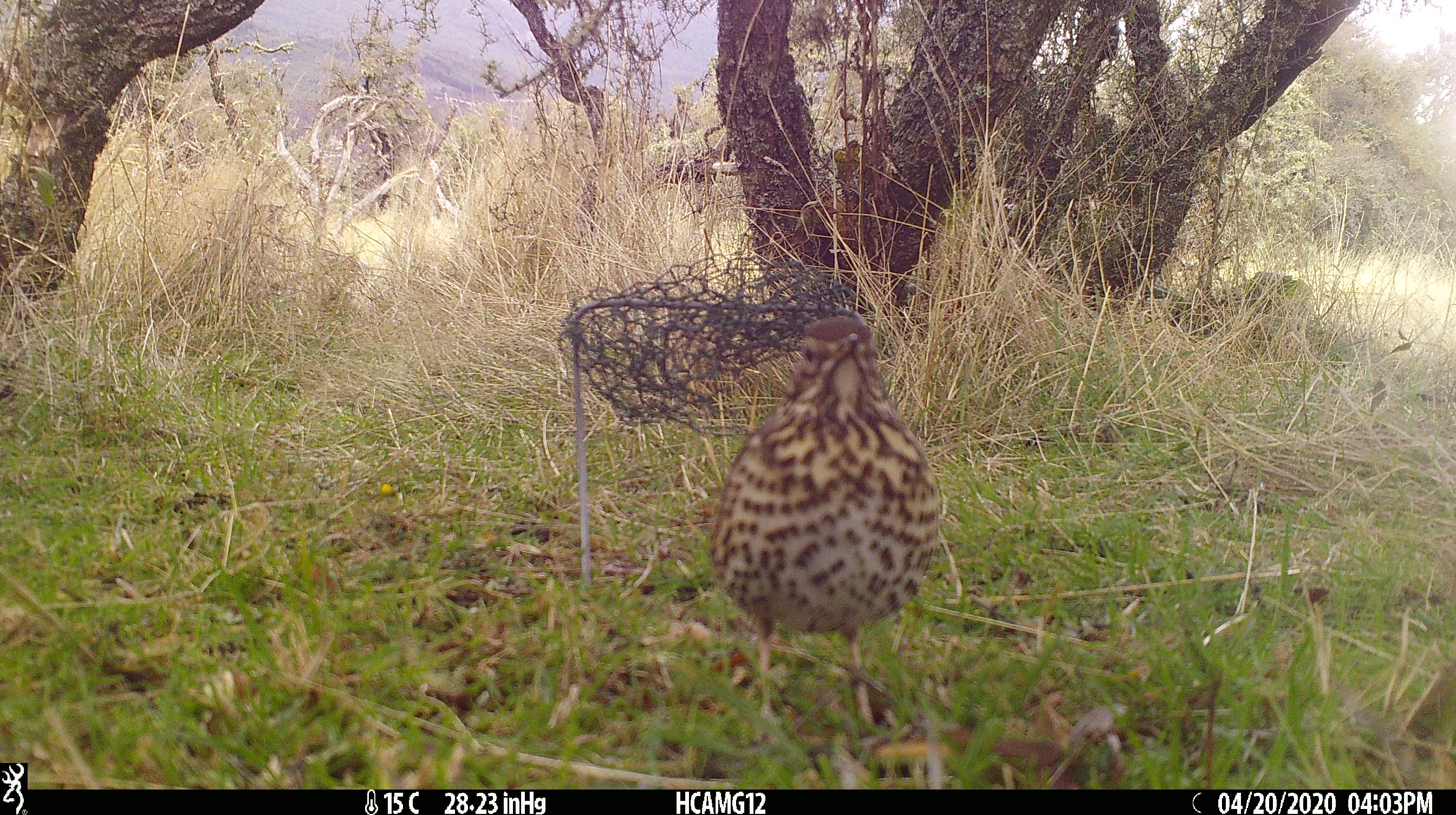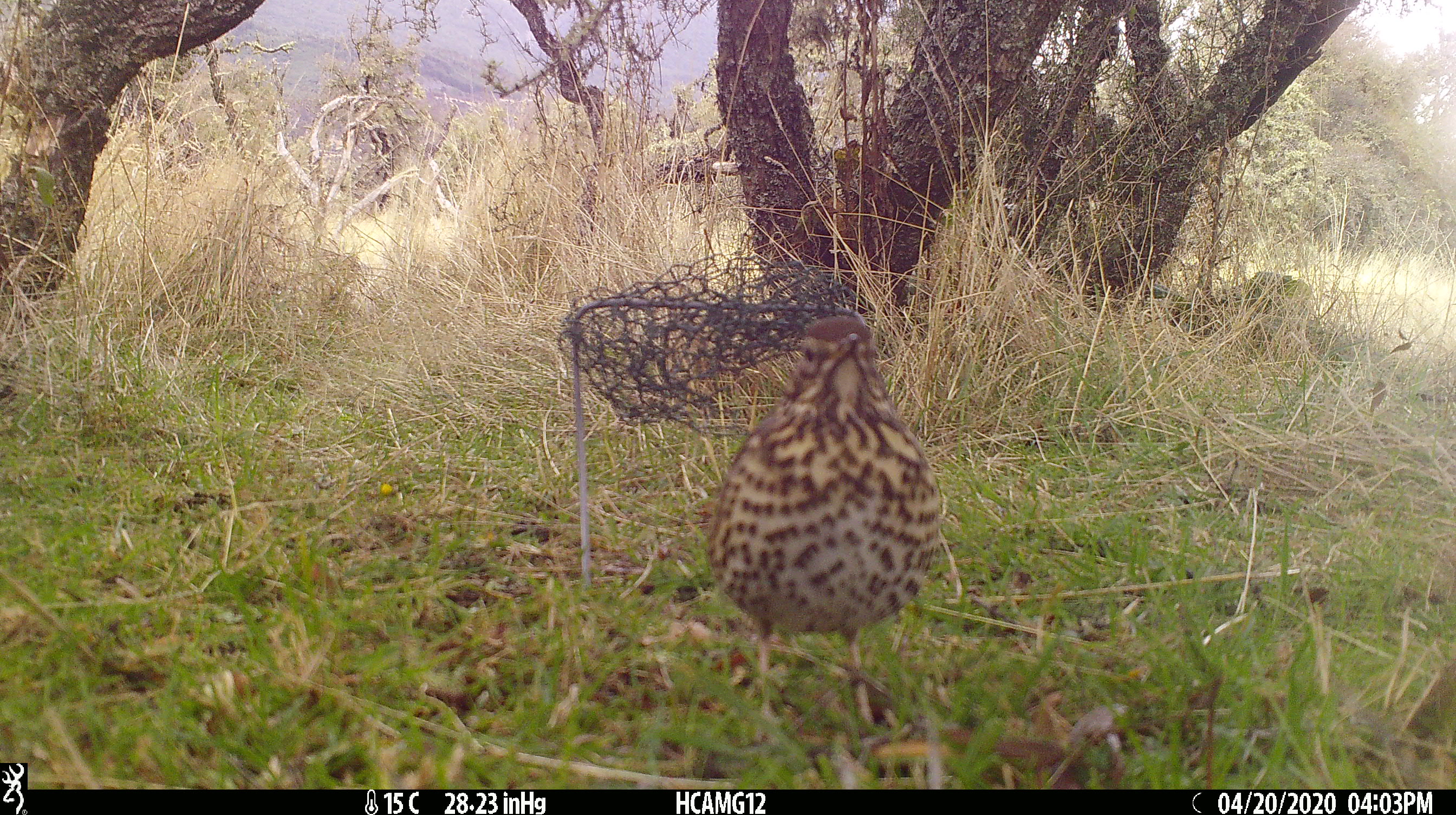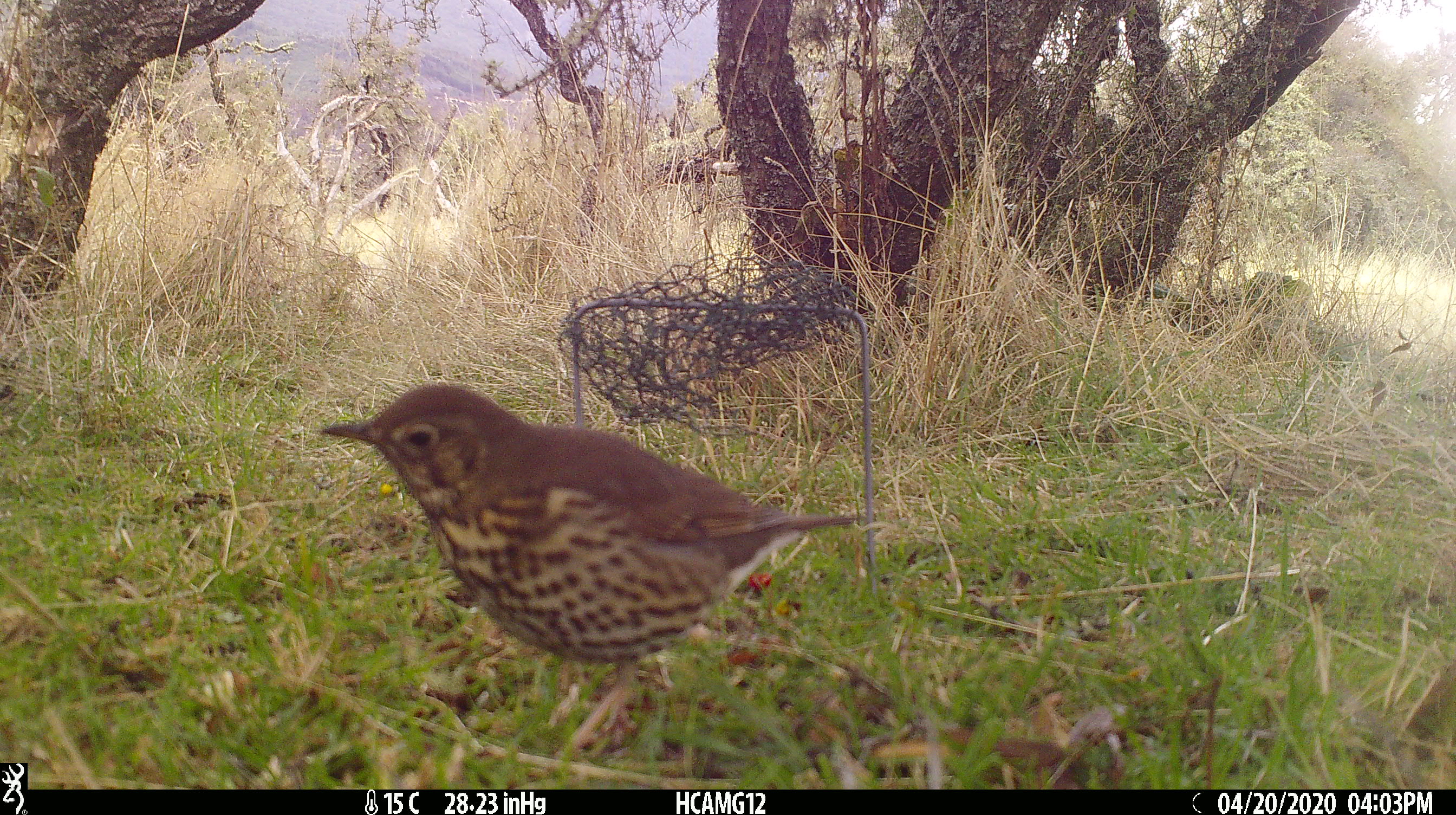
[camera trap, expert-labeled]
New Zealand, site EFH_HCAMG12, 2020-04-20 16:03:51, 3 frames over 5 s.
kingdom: Animalia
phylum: Chordata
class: Aves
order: Passeriformes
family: Turdidae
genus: Turdus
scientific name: Turdus philomelos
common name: song thrush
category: thrush